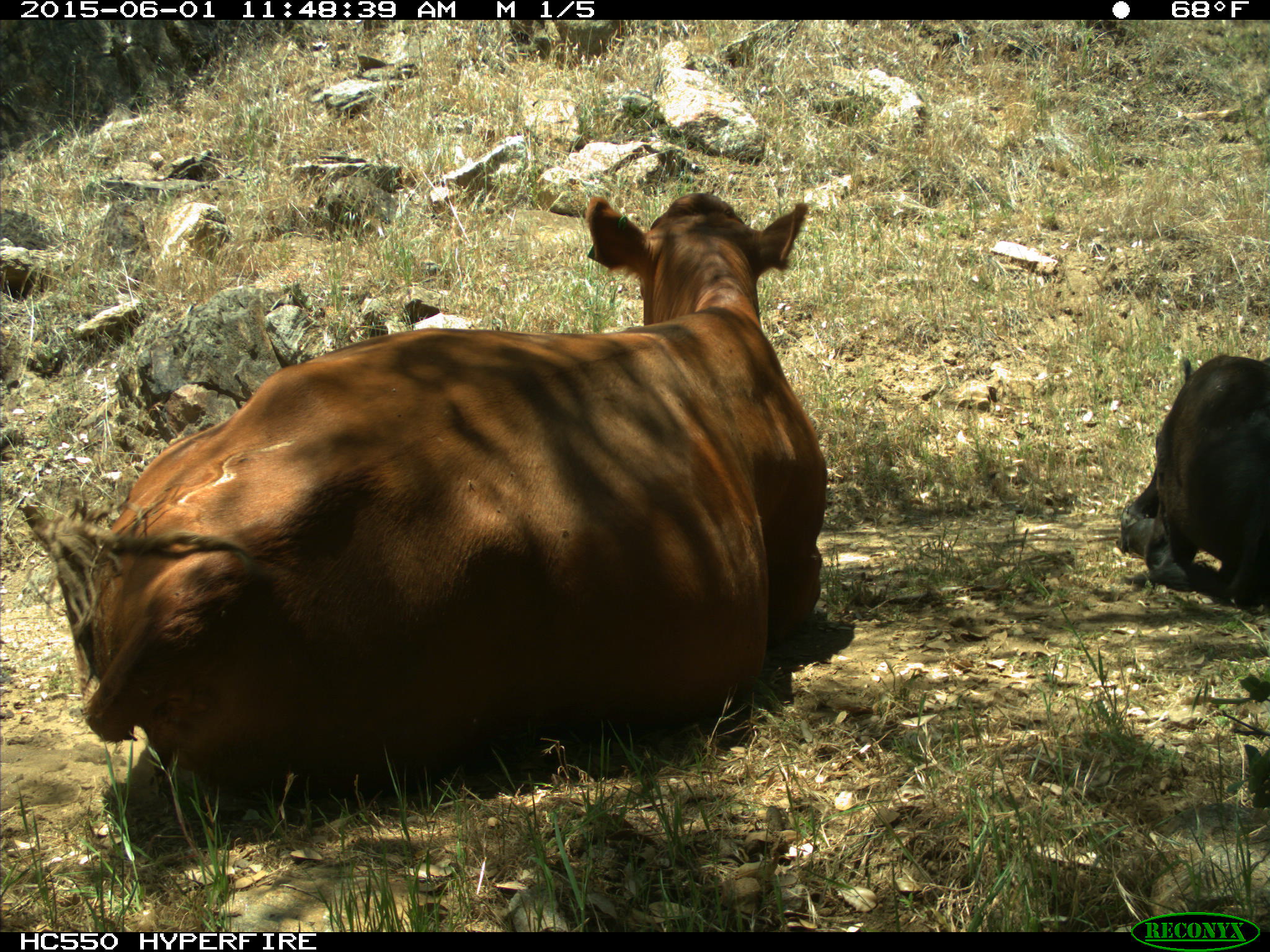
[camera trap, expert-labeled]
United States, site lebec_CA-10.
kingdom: Animalia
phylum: Chordata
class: Mammalia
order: Artiodactyla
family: Bovidae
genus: Bos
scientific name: Bos taurus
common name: domestic cow